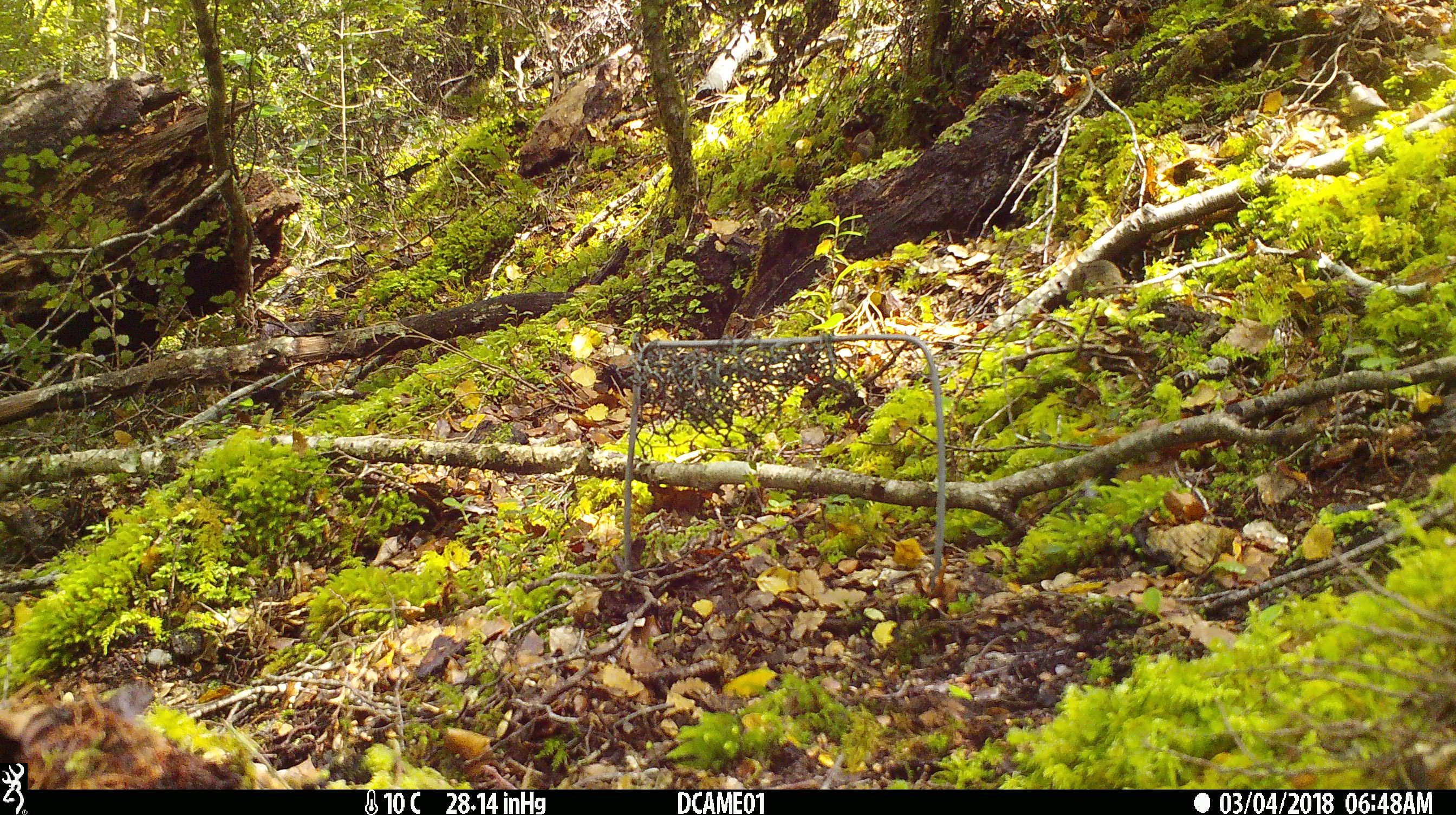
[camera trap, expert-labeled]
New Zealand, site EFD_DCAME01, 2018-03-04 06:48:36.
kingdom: Animalia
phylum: Chordata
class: Mammalia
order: Rodentia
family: Muridae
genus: Mus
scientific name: Mus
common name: mouse